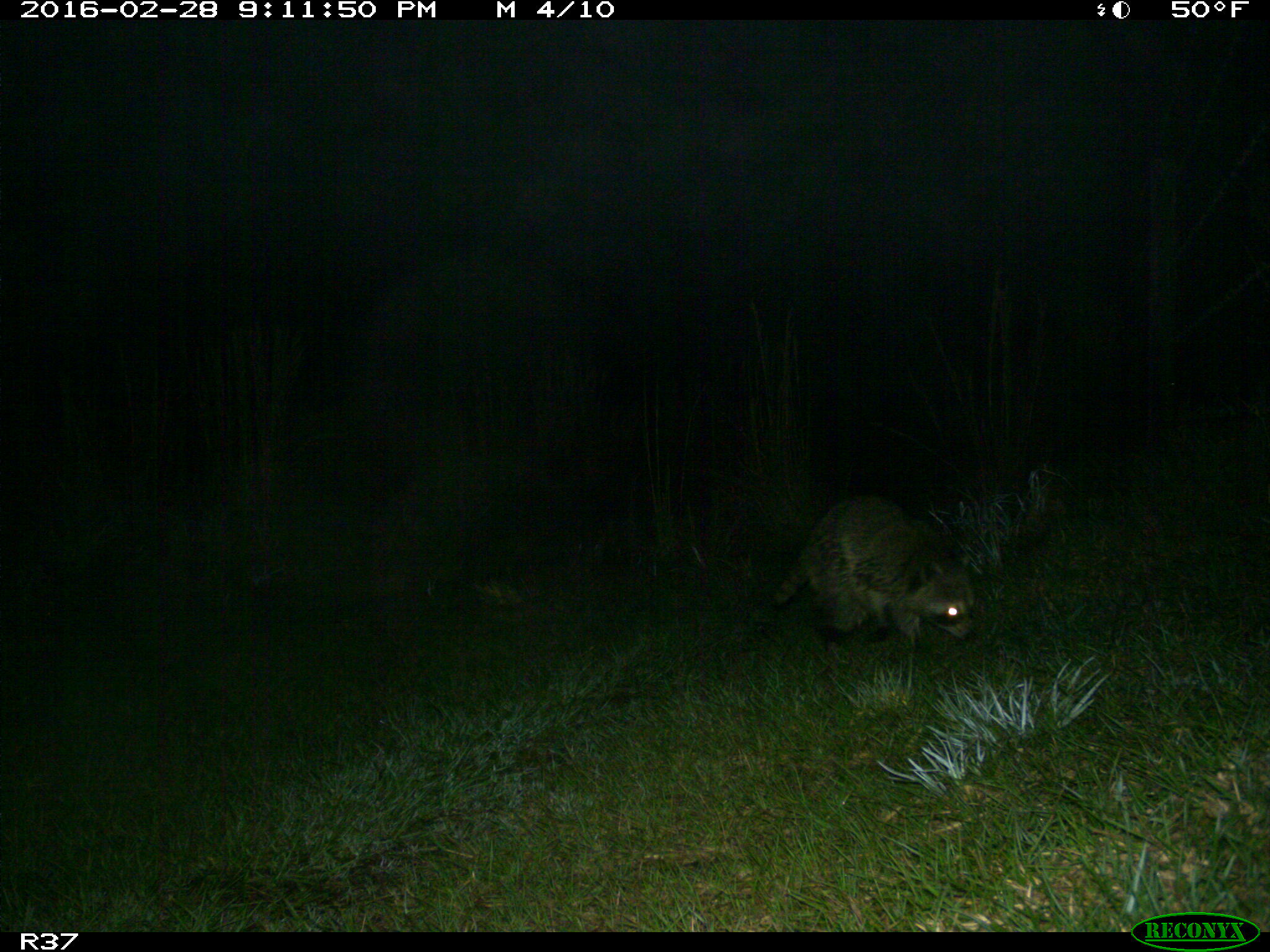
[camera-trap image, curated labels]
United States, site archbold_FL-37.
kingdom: Animalia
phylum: Chordata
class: Mammalia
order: Carnivora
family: Procyonidae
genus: Procyon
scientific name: Procyon lotor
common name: common raccoon